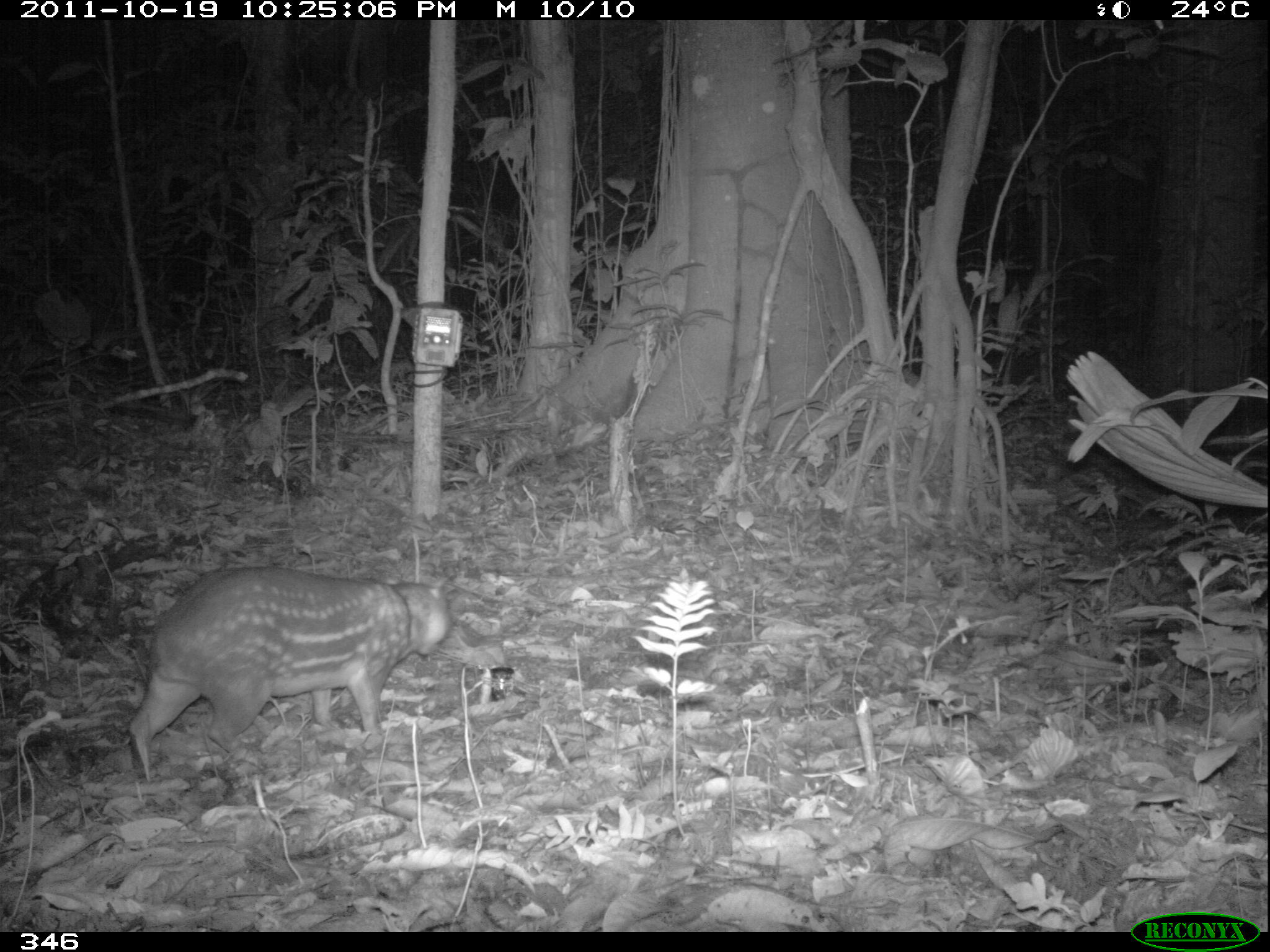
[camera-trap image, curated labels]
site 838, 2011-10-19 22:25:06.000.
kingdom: Animalia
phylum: Chordata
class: Mammalia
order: Rodentia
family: Cuniculidae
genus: Cuniculus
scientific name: Cuniculus paca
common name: spotted paca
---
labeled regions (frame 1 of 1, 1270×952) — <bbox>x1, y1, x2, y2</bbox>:
cuniculus paca: <bbox>125, 564, 471, 783</bbox>